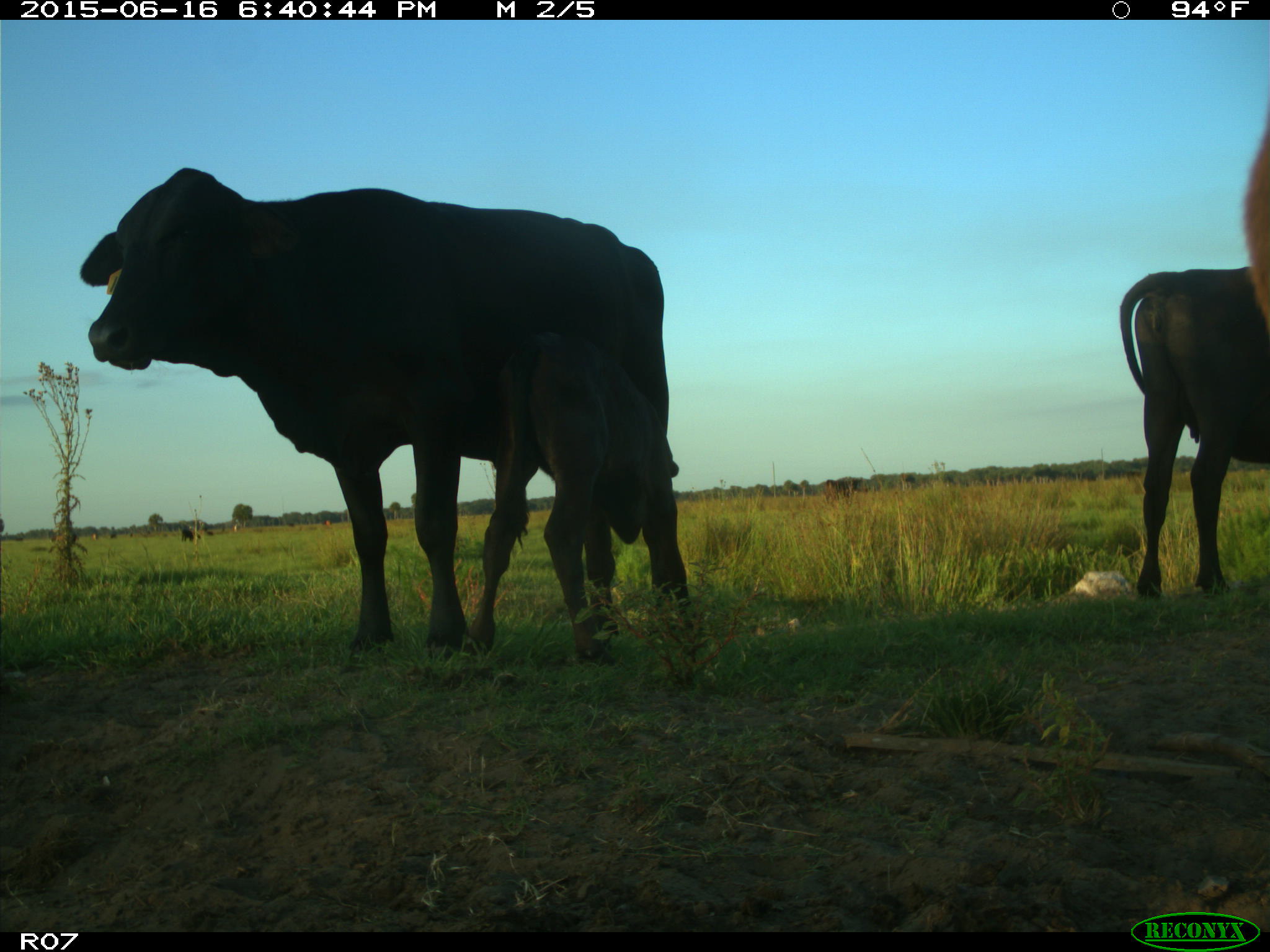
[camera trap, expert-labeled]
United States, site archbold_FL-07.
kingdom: Animalia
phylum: Chordata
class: Mammalia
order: Artiodactyla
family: Bovidae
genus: Bos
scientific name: Bos taurus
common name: domestic cow